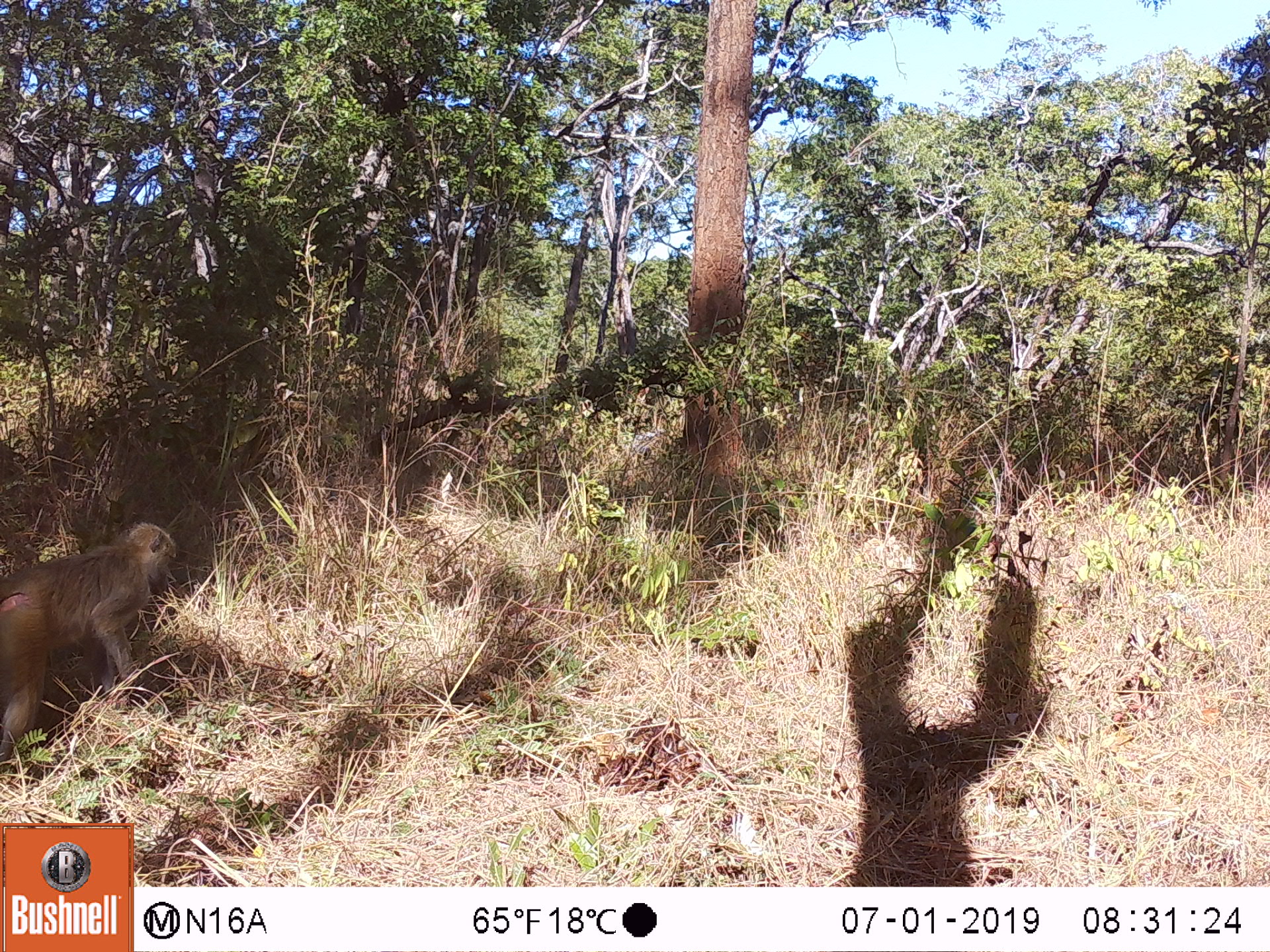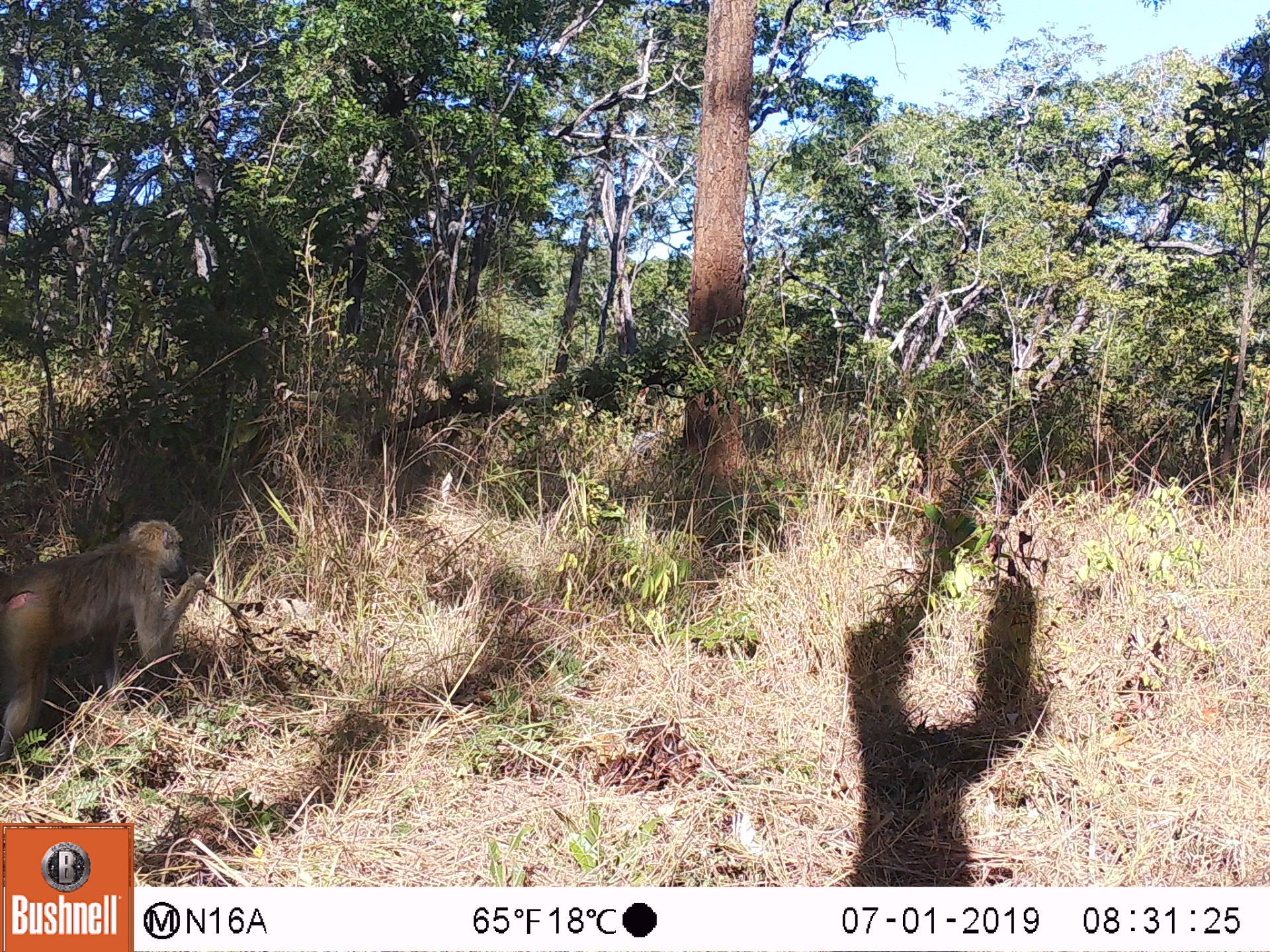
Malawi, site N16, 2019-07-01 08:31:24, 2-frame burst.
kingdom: Animalia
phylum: Chordata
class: Mammalia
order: Primates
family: Cercopithecidae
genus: Papio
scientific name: Papio cynocephalus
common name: yellow baboon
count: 1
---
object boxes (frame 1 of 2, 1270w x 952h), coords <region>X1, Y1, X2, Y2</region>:
yellow baboon: <region>0, 520, 180, 757</region>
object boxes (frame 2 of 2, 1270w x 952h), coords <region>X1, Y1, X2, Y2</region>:
yellow baboon: <region>0, 519, 215, 766</region>